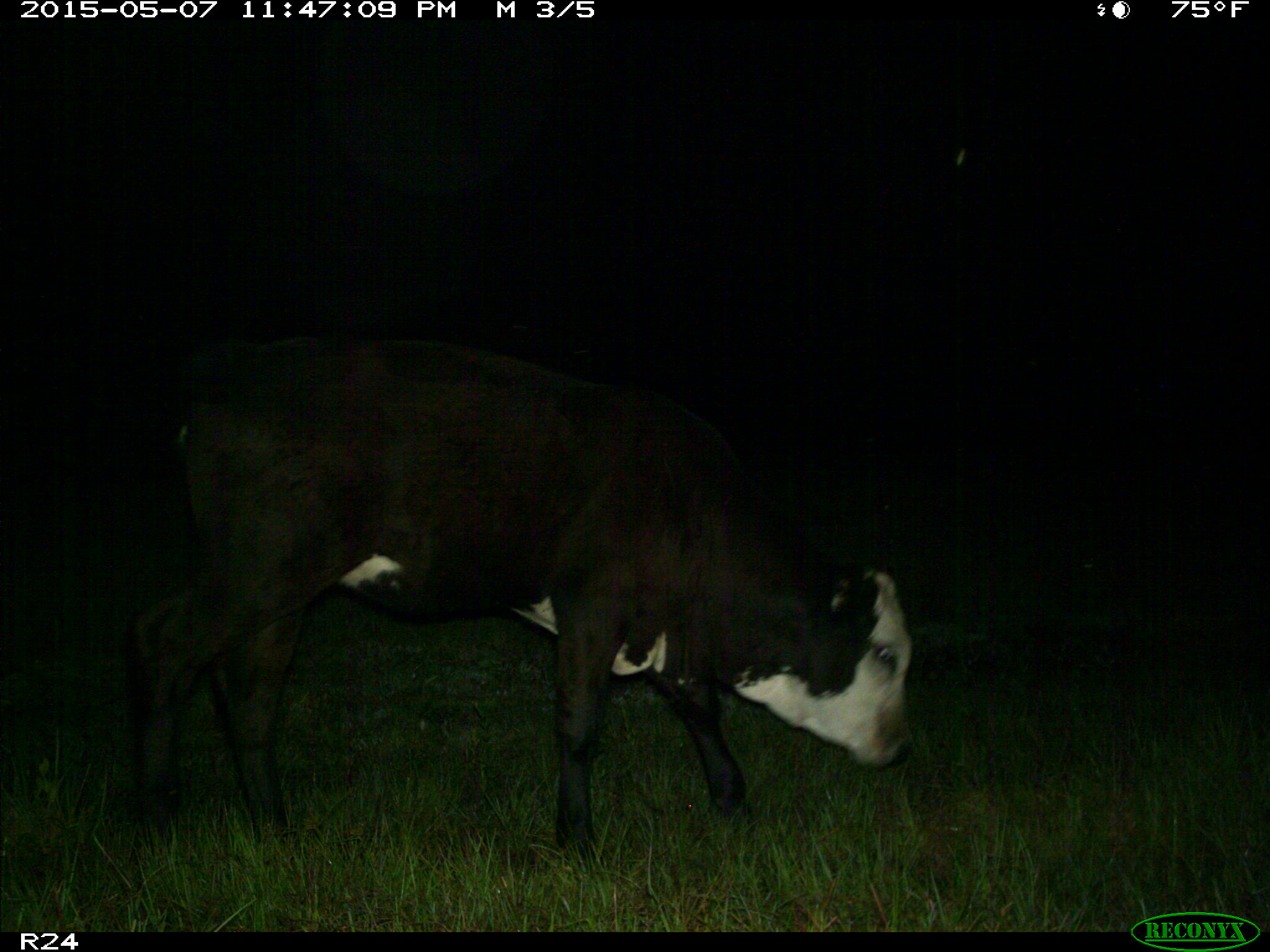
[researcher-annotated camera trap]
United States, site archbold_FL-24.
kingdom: Animalia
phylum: Chordata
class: Mammalia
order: Artiodactyla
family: Bovidae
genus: Bos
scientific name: Bos taurus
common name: domestic cow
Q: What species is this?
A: Bos taurus (domestic cow).